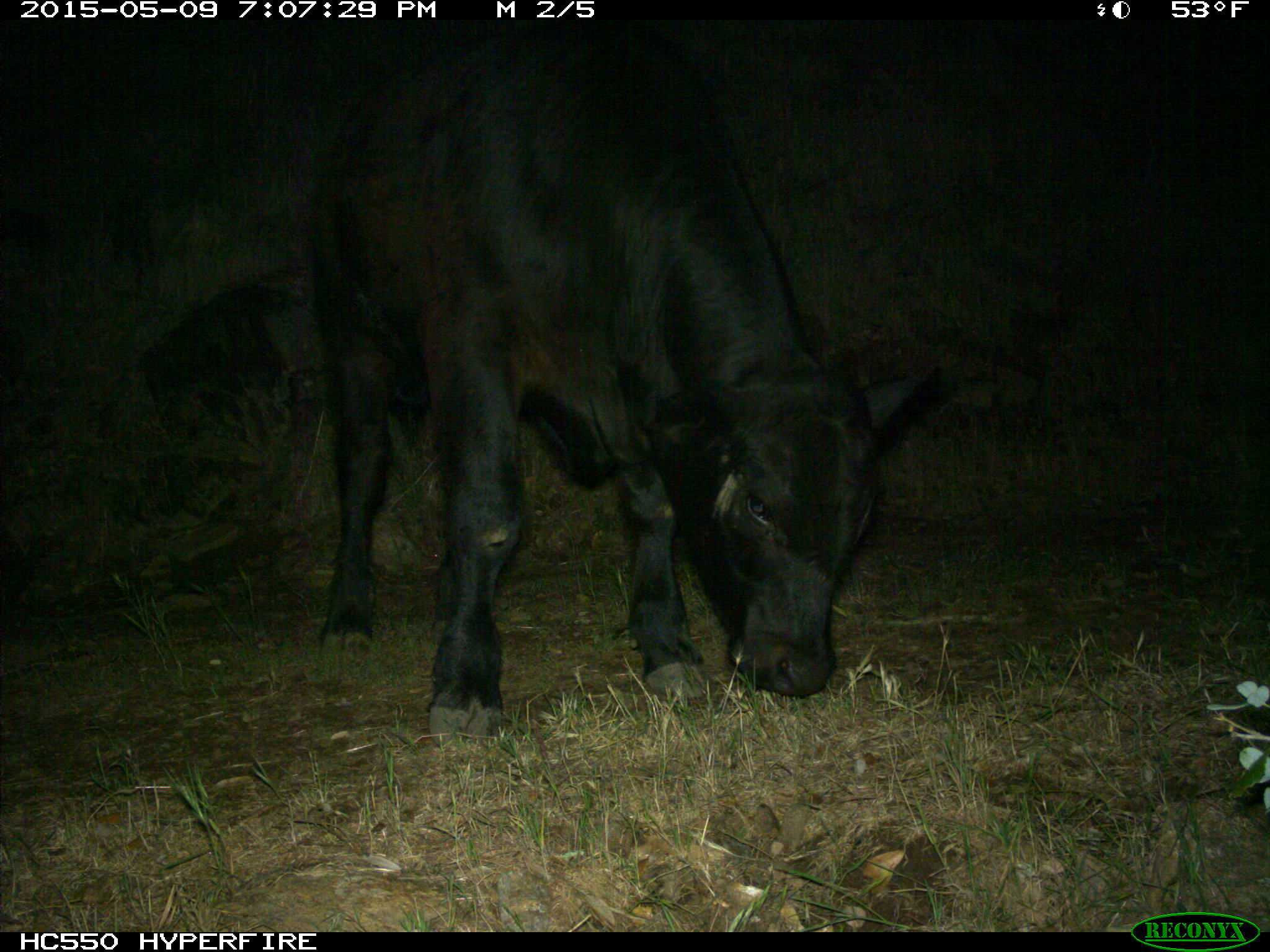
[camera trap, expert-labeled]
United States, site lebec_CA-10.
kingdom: Animalia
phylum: Chordata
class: Mammalia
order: Artiodactyla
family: Bovidae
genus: Bos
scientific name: Bos taurus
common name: domestic cow